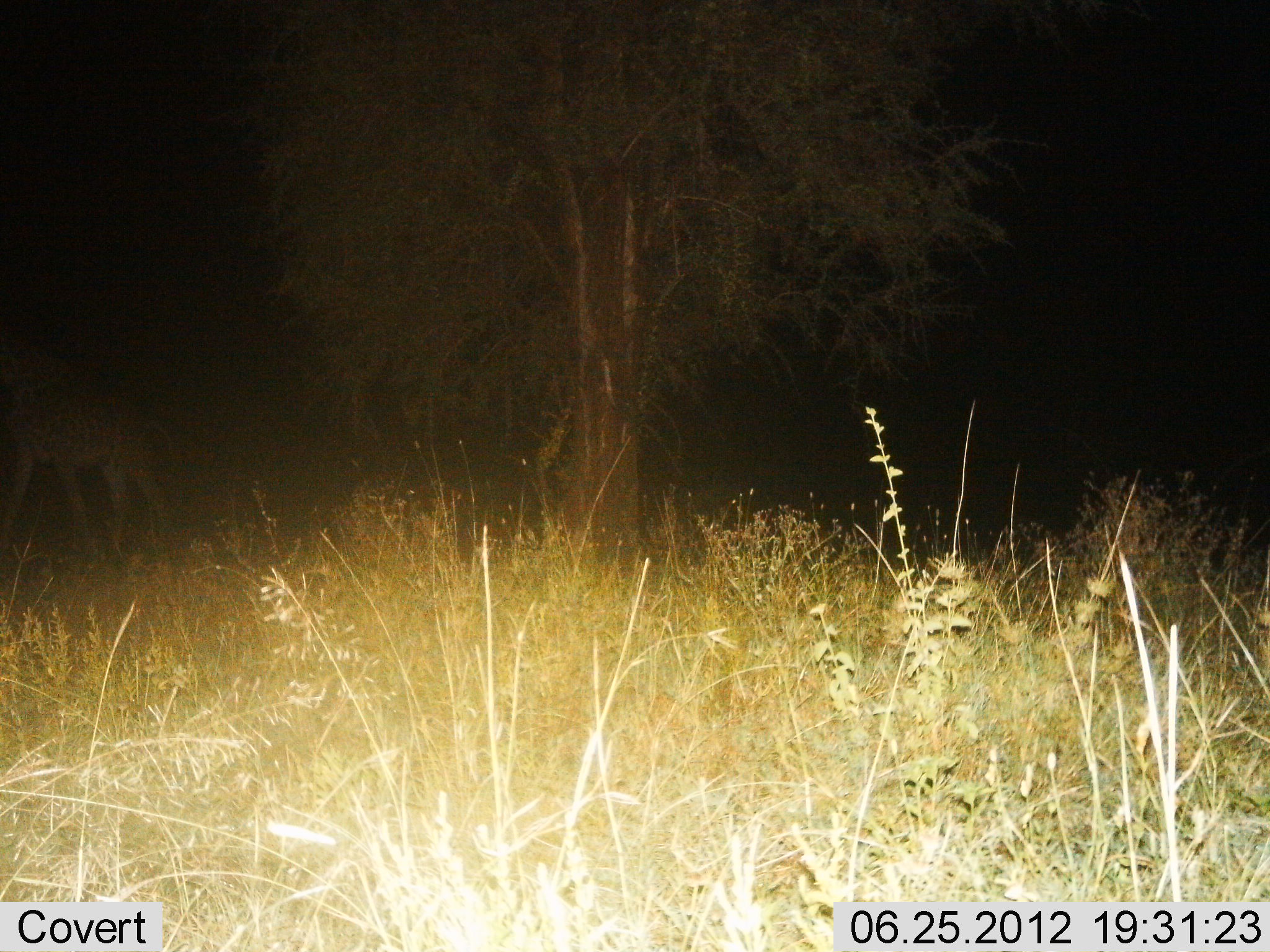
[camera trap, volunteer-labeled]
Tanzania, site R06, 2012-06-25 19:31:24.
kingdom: Animalia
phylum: Chordata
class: Mammalia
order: Artiodactyla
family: Giraffidae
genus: Giraffa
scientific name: Giraffa camelopardalis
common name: giraffe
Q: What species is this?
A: Giraffe (Giraffa camelopardalis).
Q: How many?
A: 1.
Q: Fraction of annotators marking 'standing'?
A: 0%.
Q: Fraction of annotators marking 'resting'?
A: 0%.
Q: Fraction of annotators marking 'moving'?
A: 100%.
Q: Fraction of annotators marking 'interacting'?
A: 0%.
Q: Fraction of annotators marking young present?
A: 0%.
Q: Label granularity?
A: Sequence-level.